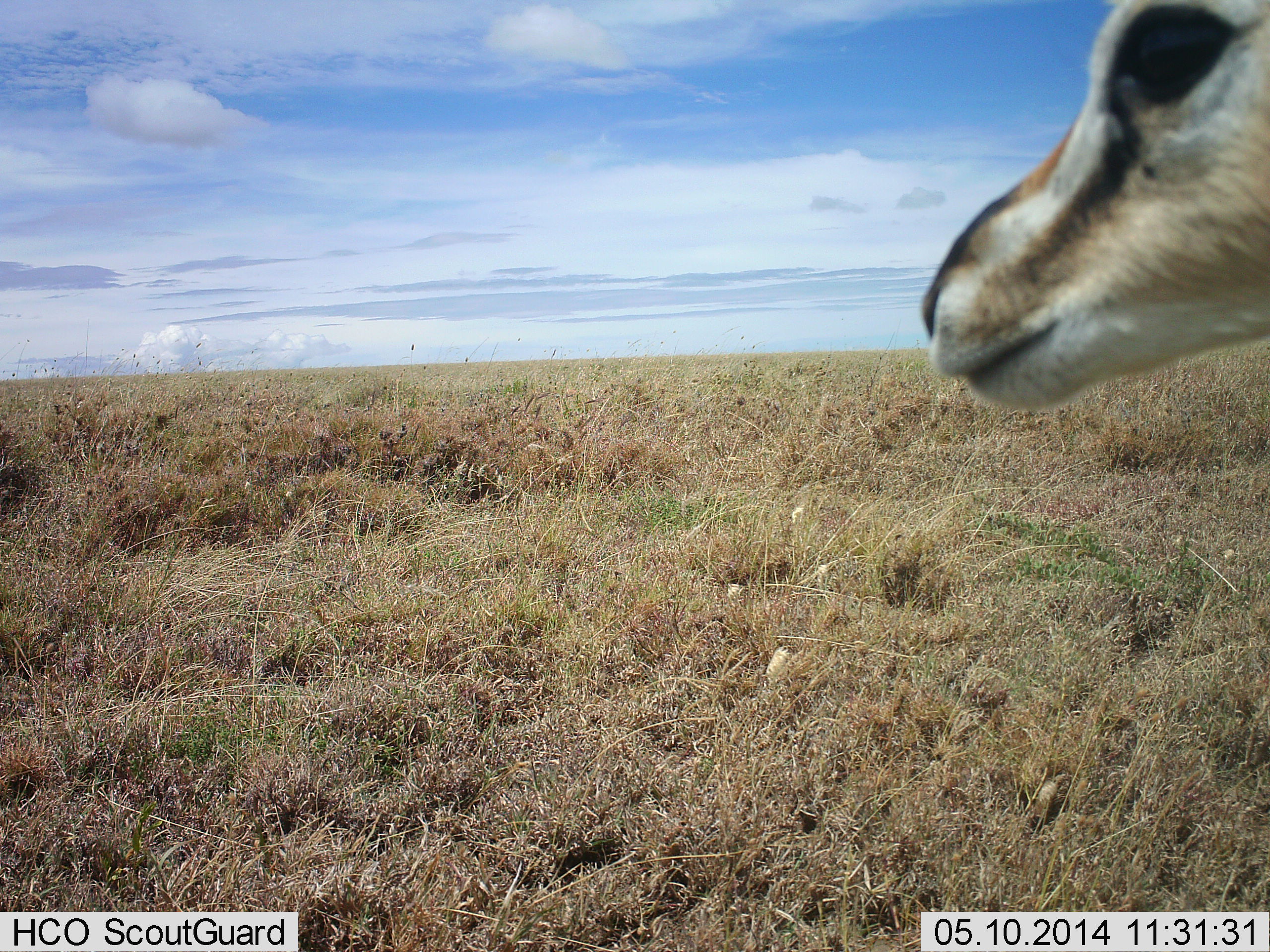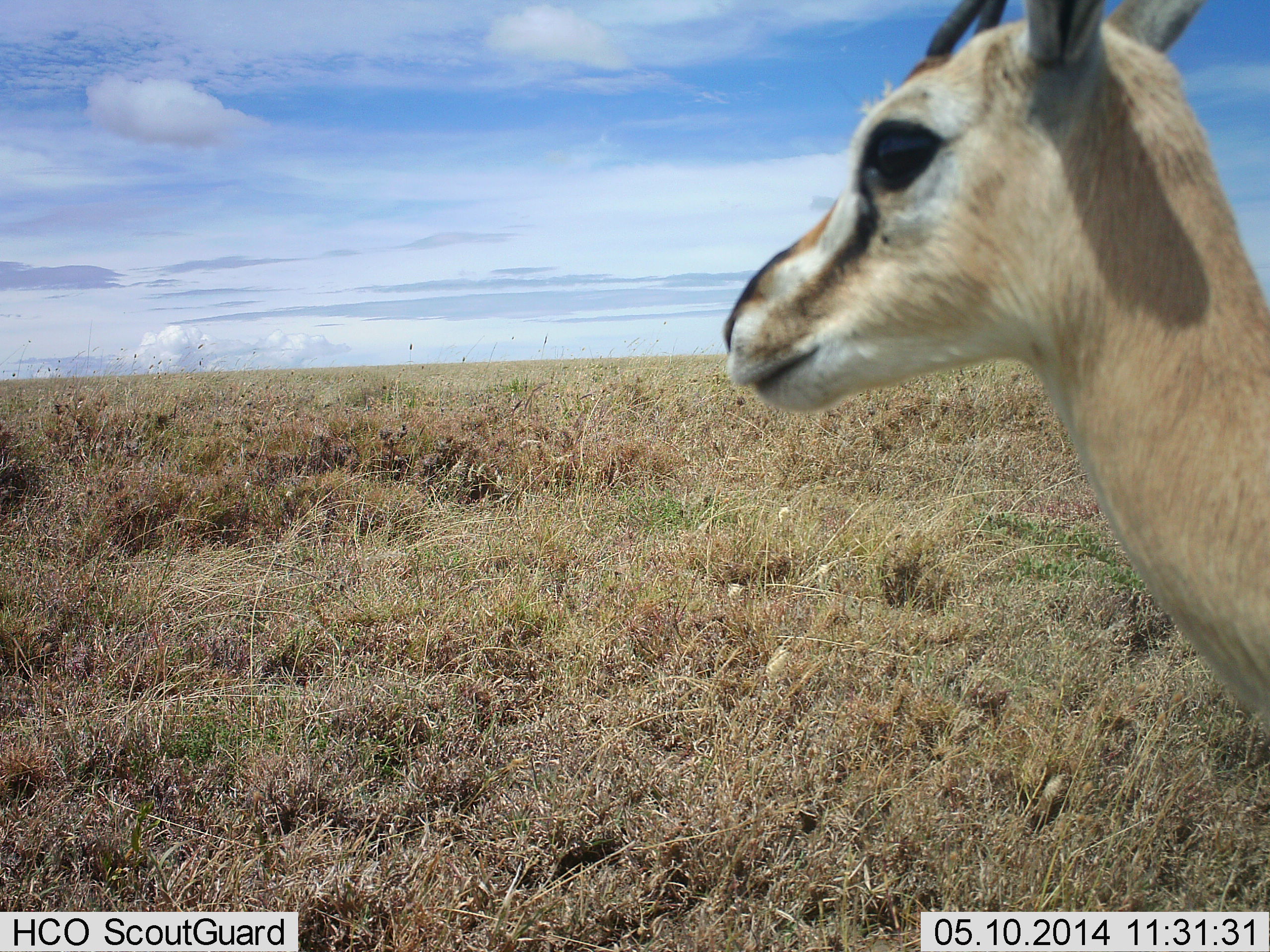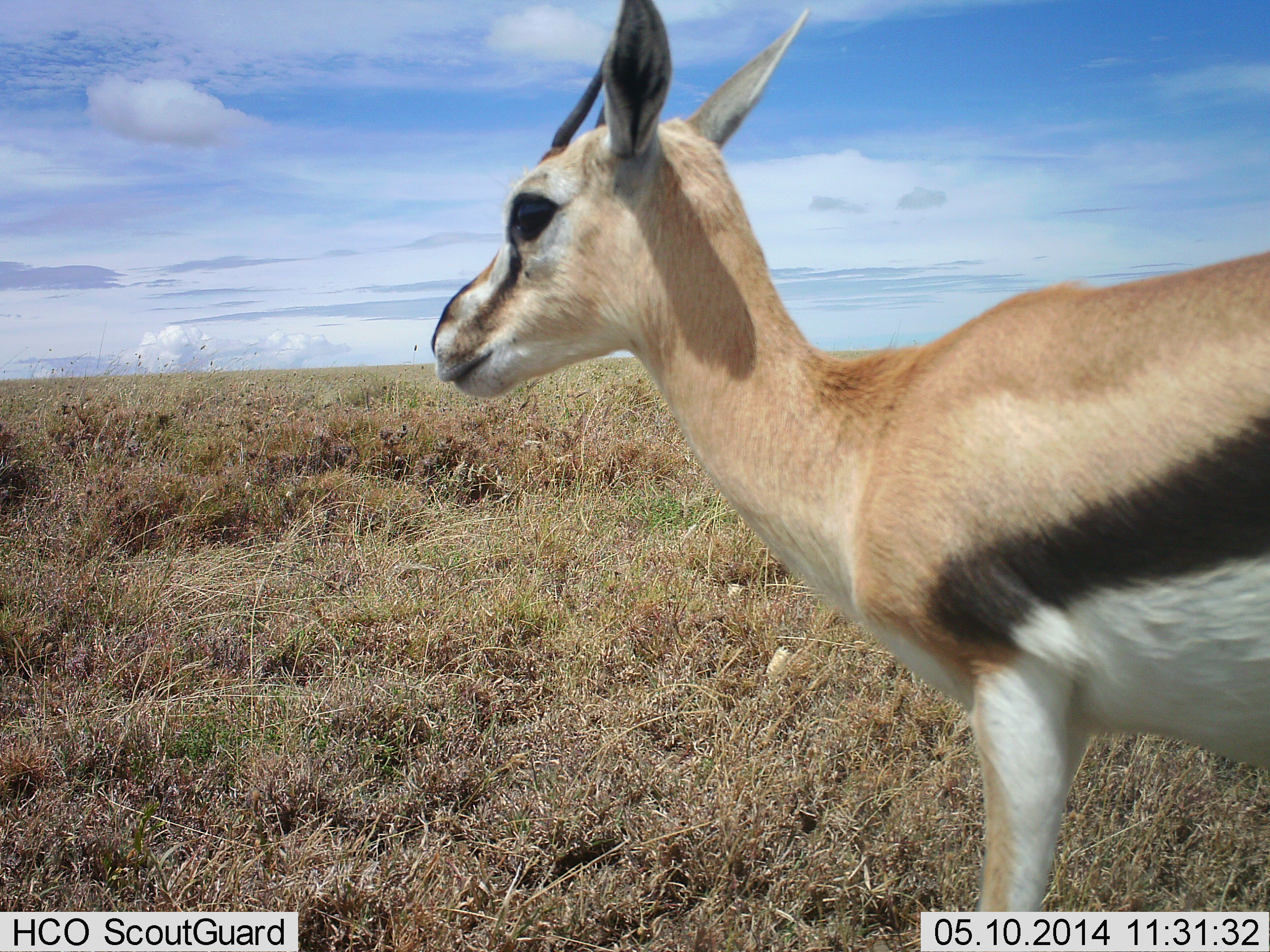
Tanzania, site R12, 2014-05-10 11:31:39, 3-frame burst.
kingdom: Animalia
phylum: Chordata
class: Mammalia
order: Artiodactyla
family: Bovidae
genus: Eudorcas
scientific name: Eudorcas thomsonii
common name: thomson's gazelle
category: gazellethomsons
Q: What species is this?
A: Gazellethomsons (thomson's gazelle) (Eudorcas thomsonii).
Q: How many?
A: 1.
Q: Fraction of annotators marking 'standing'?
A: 20%.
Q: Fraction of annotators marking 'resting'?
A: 0%.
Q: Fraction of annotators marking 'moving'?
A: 80%.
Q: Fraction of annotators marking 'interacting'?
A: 0%.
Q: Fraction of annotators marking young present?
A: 0%.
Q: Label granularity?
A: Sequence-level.